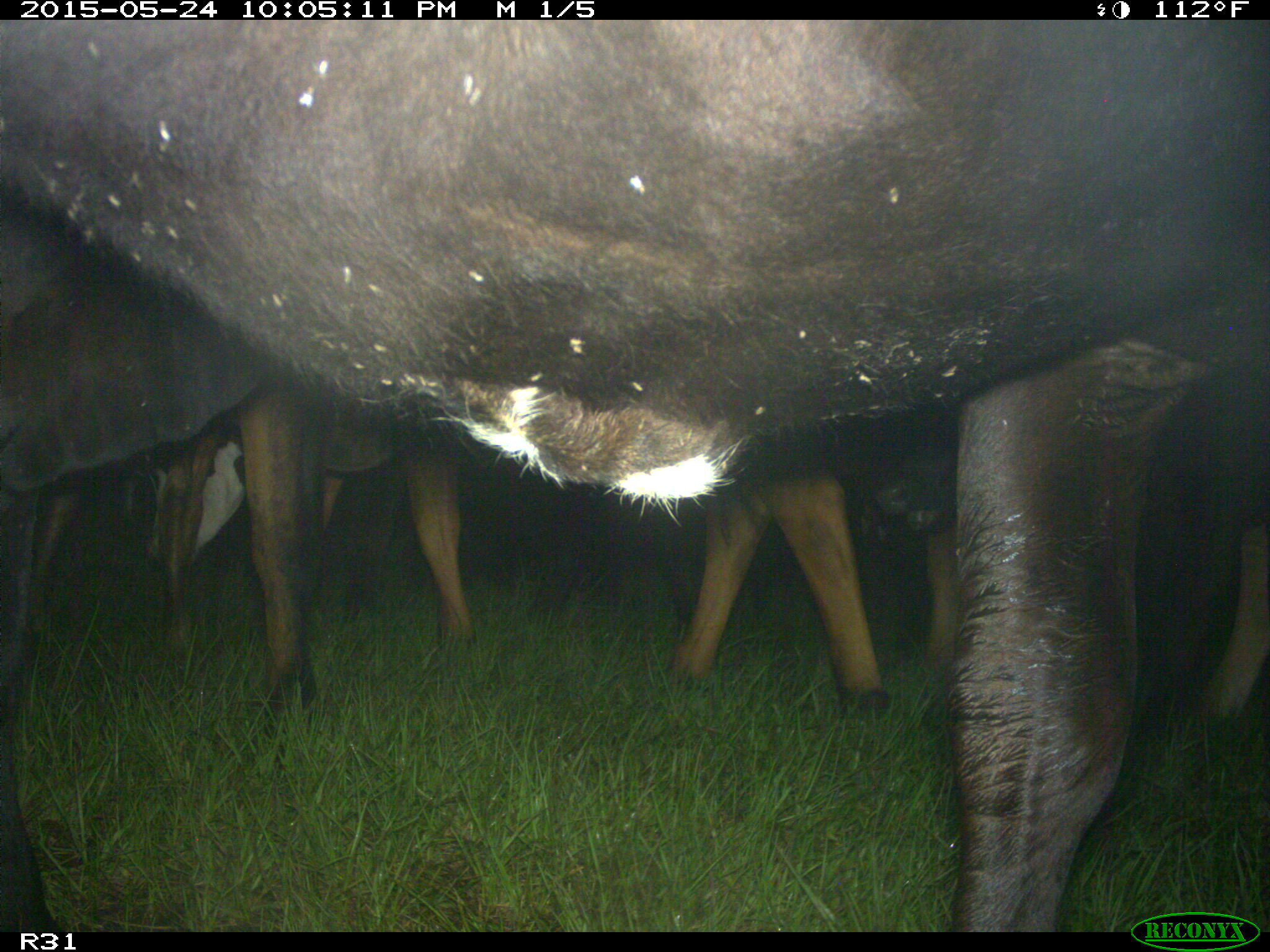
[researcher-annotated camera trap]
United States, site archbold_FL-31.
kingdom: Animalia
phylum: Chordata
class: Mammalia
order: Artiodactyla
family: Bovidae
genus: Bos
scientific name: Bos taurus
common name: domestic cow